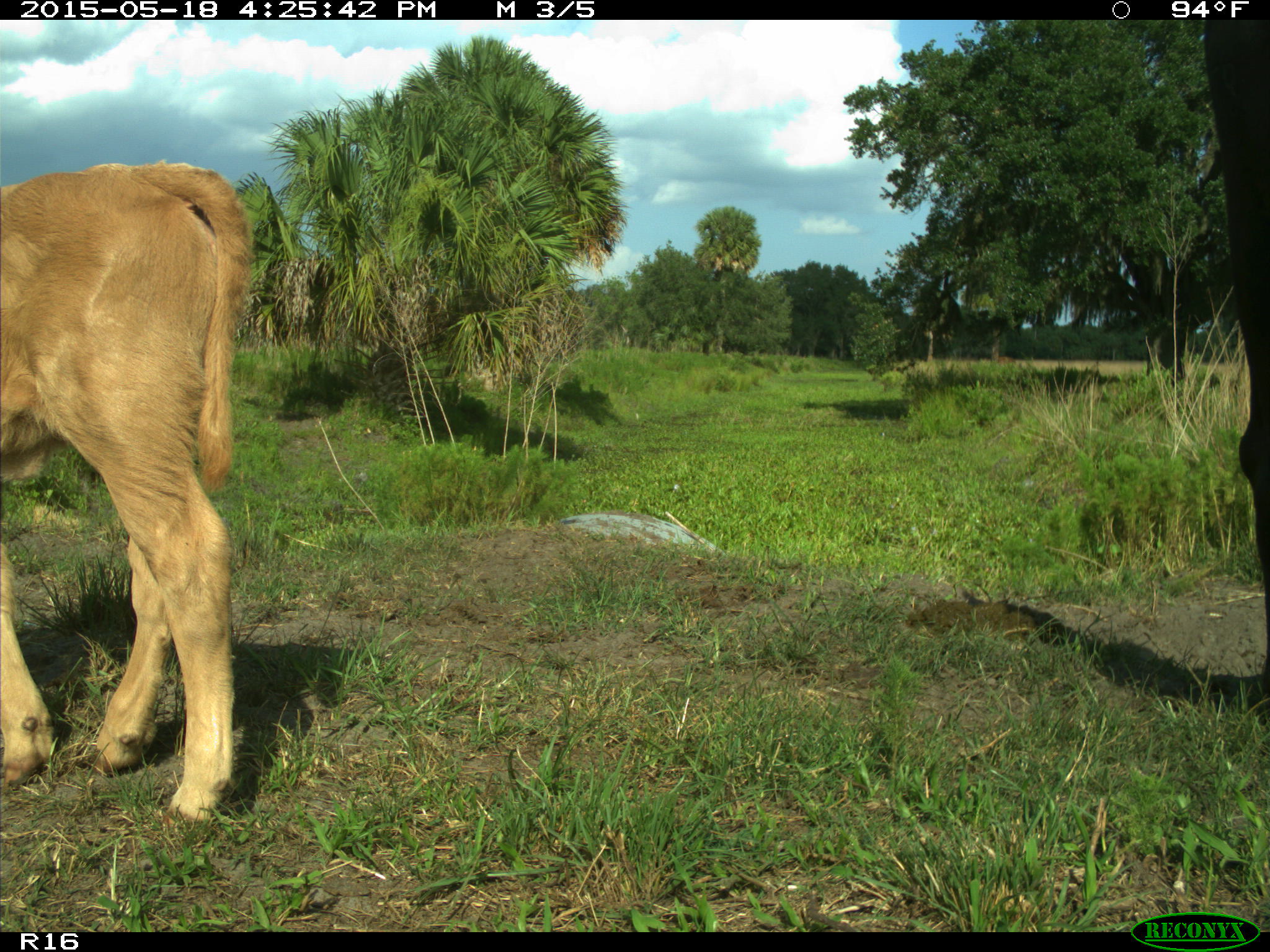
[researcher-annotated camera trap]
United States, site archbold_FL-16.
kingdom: Animalia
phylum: Chordata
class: Mammalia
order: Artiodactyla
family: Bovidae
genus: Bos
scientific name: Bos taurus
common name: domestic cow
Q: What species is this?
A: Bos taurus (domestic cow).